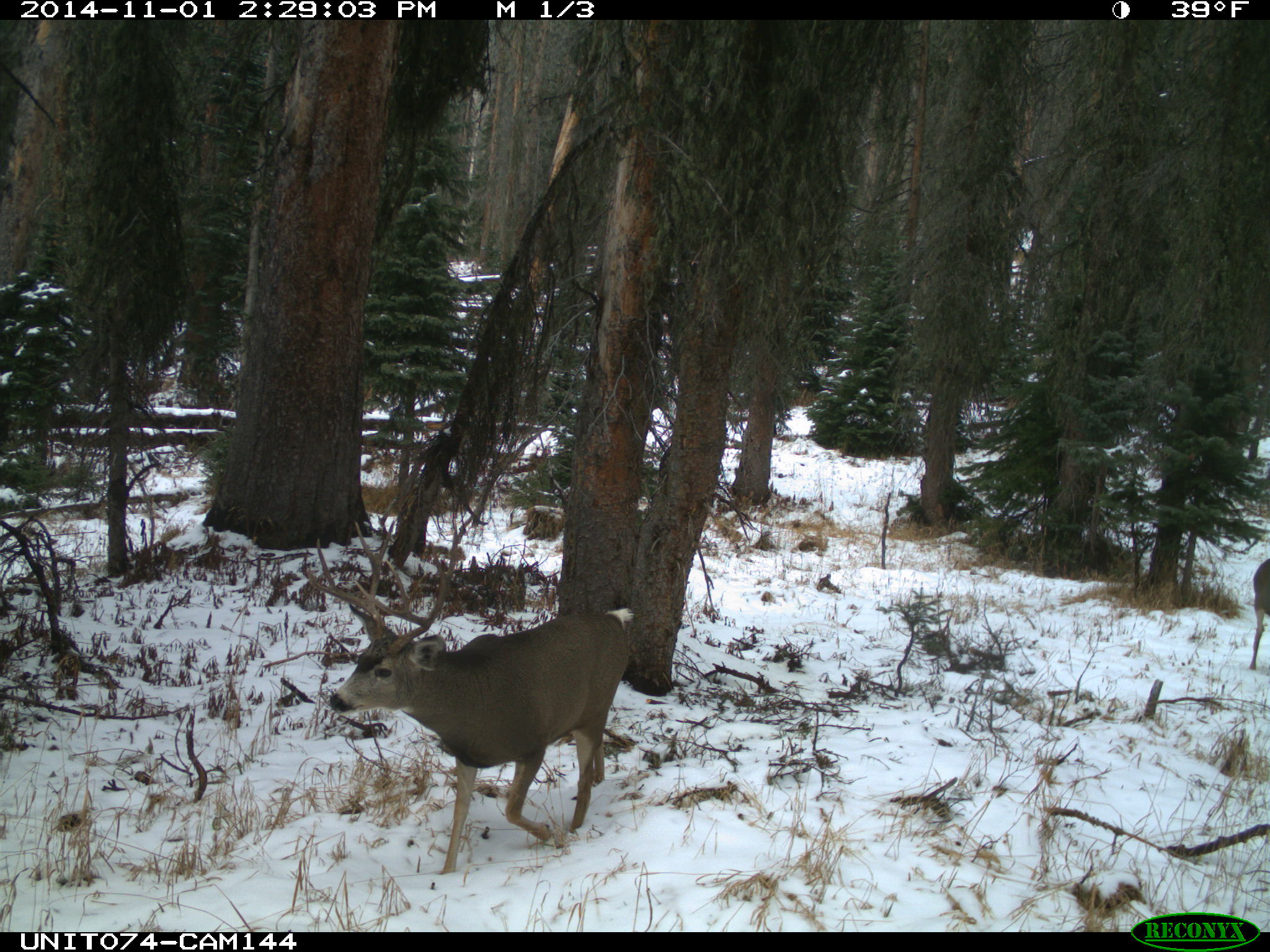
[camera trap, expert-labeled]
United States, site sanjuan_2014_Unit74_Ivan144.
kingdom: Animalia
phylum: Chordata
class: Mammalia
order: Artiodactyla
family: Cervidae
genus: Odocoileus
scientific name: Odocoileus hemionus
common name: mule deer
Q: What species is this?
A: Odocoileus hemionus (mule deer).